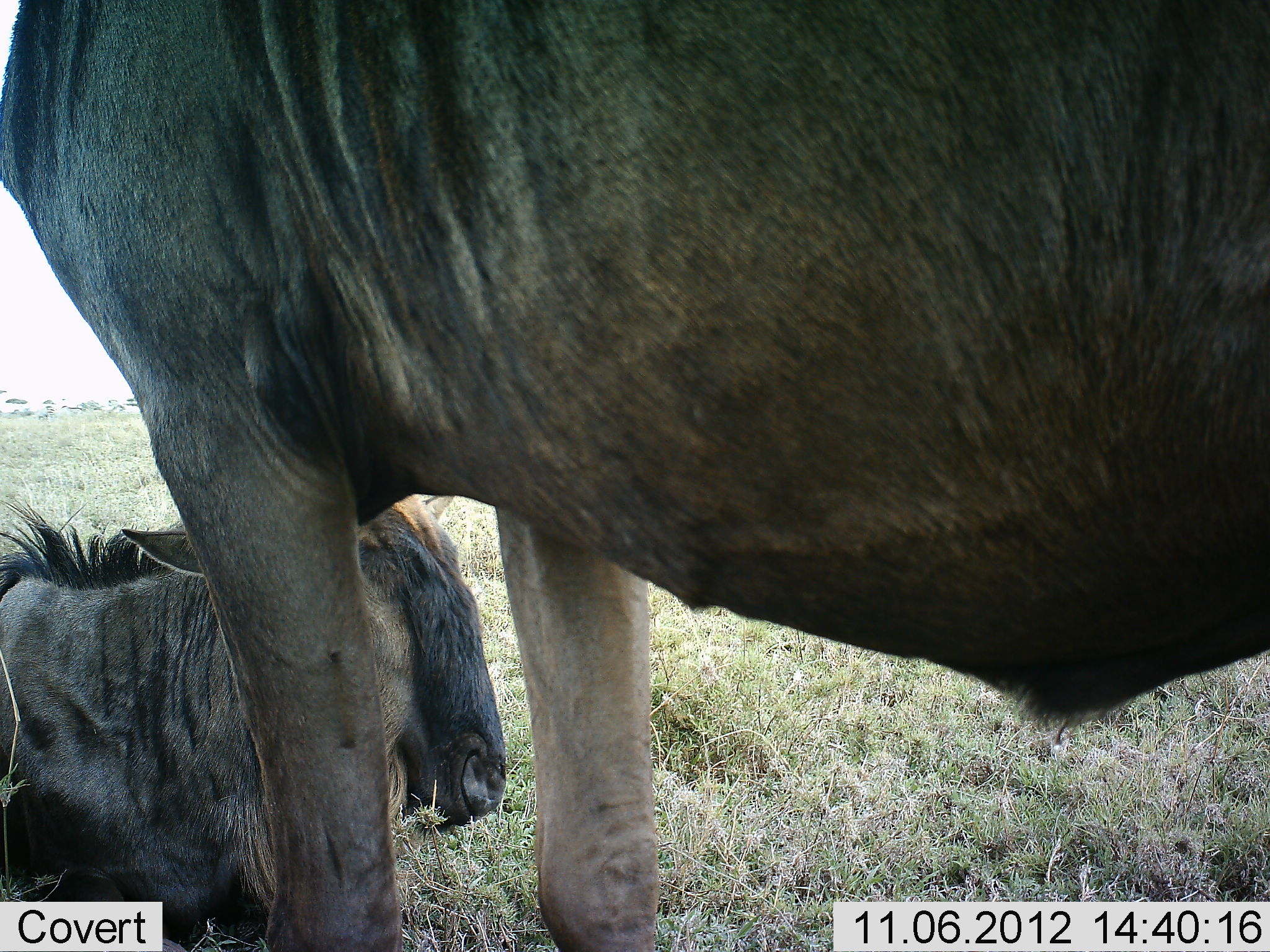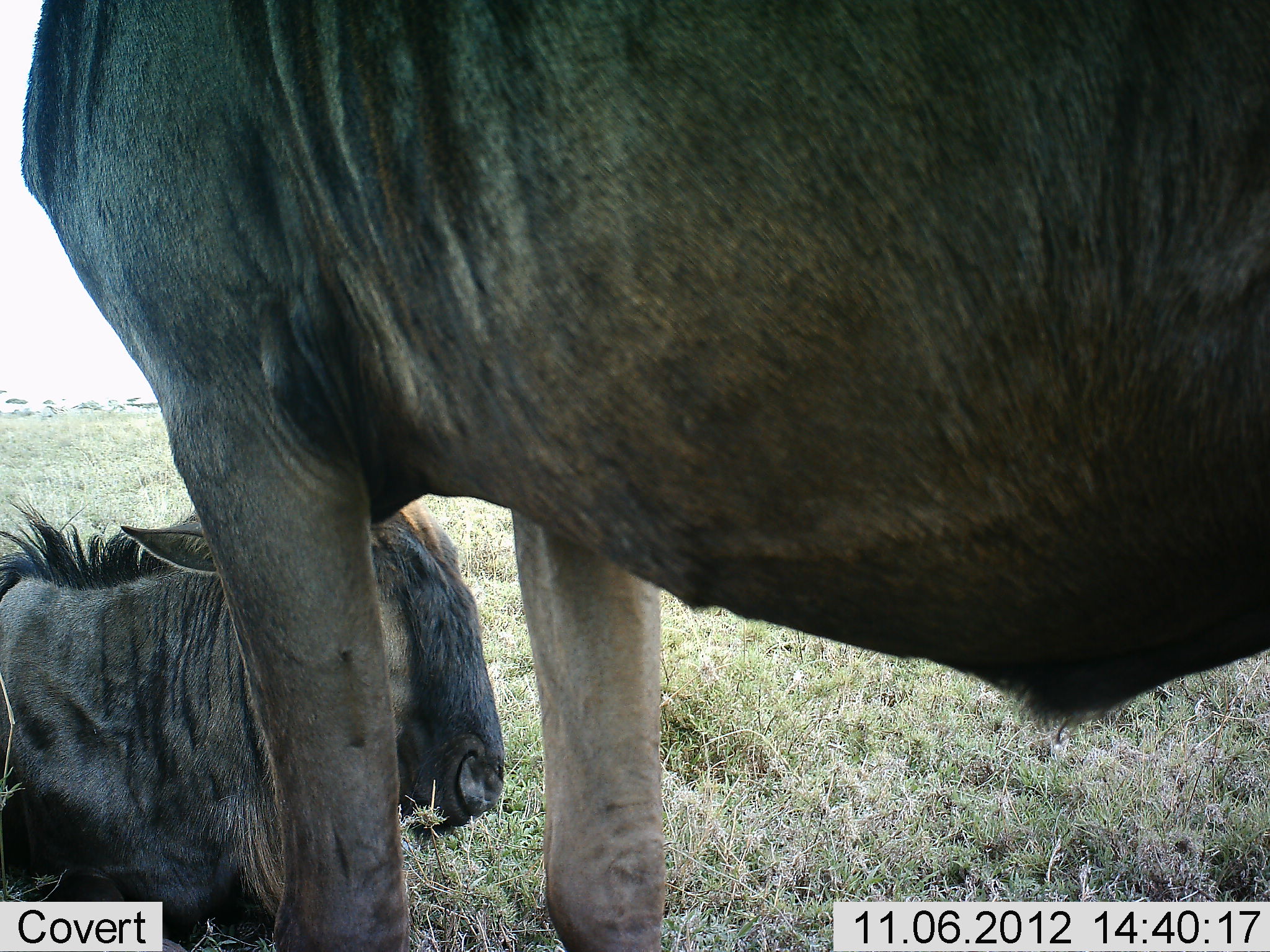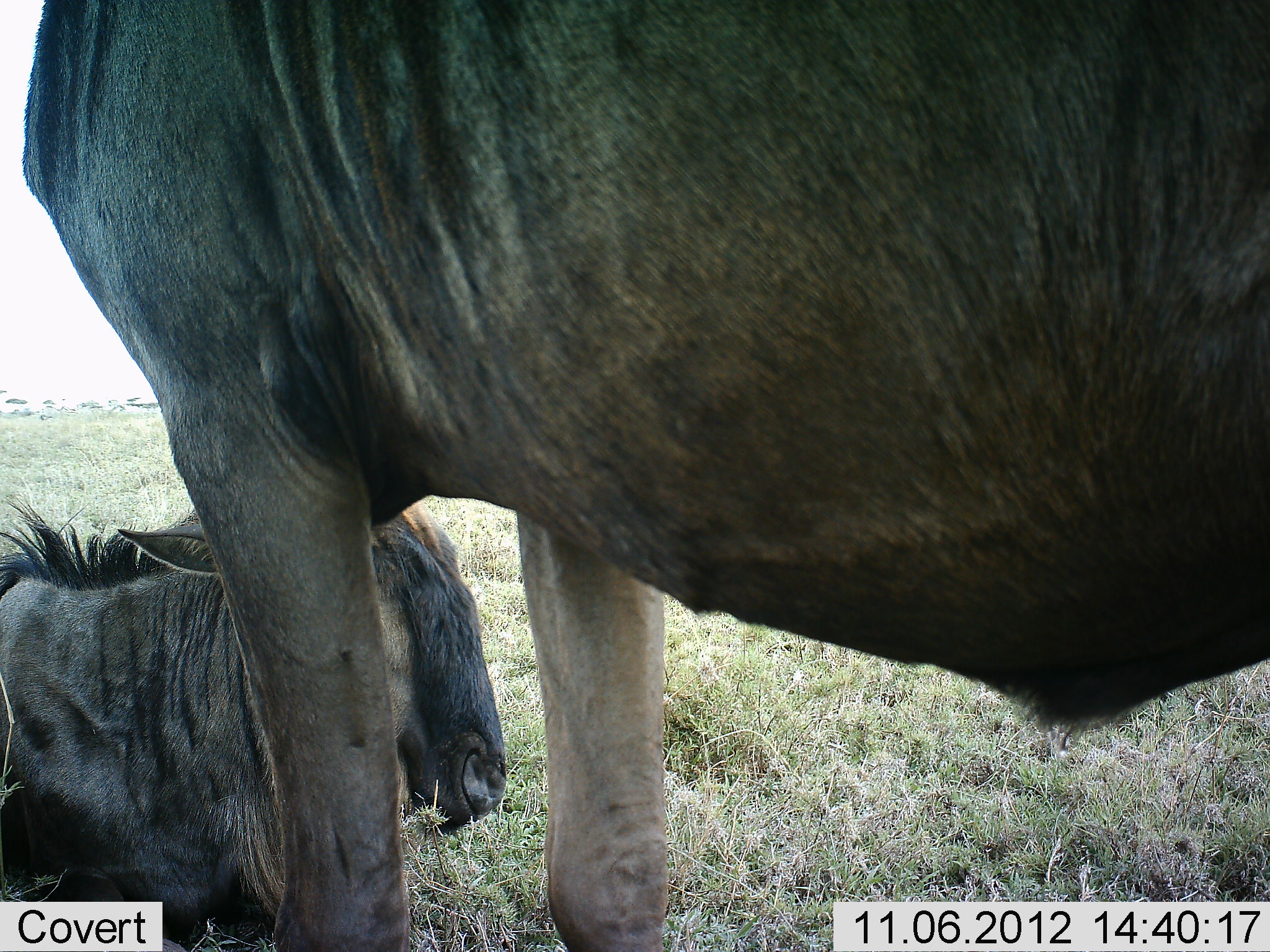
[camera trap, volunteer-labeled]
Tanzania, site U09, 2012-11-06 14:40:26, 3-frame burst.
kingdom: Animalia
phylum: Chordata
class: Mammalia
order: Artiodactyla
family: Bovidae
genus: Connochaetes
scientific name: Connochaetes taurinus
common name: blue wildebeest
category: wildebeest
Wildebeest (blue wildebeest) (Connochaetes taurinus), count 2. Behavior (volunteer vote fractions): standing 90%, resting 100%, moving 0%, interacting 0%. Young present (vote fraction): 0%. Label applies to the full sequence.